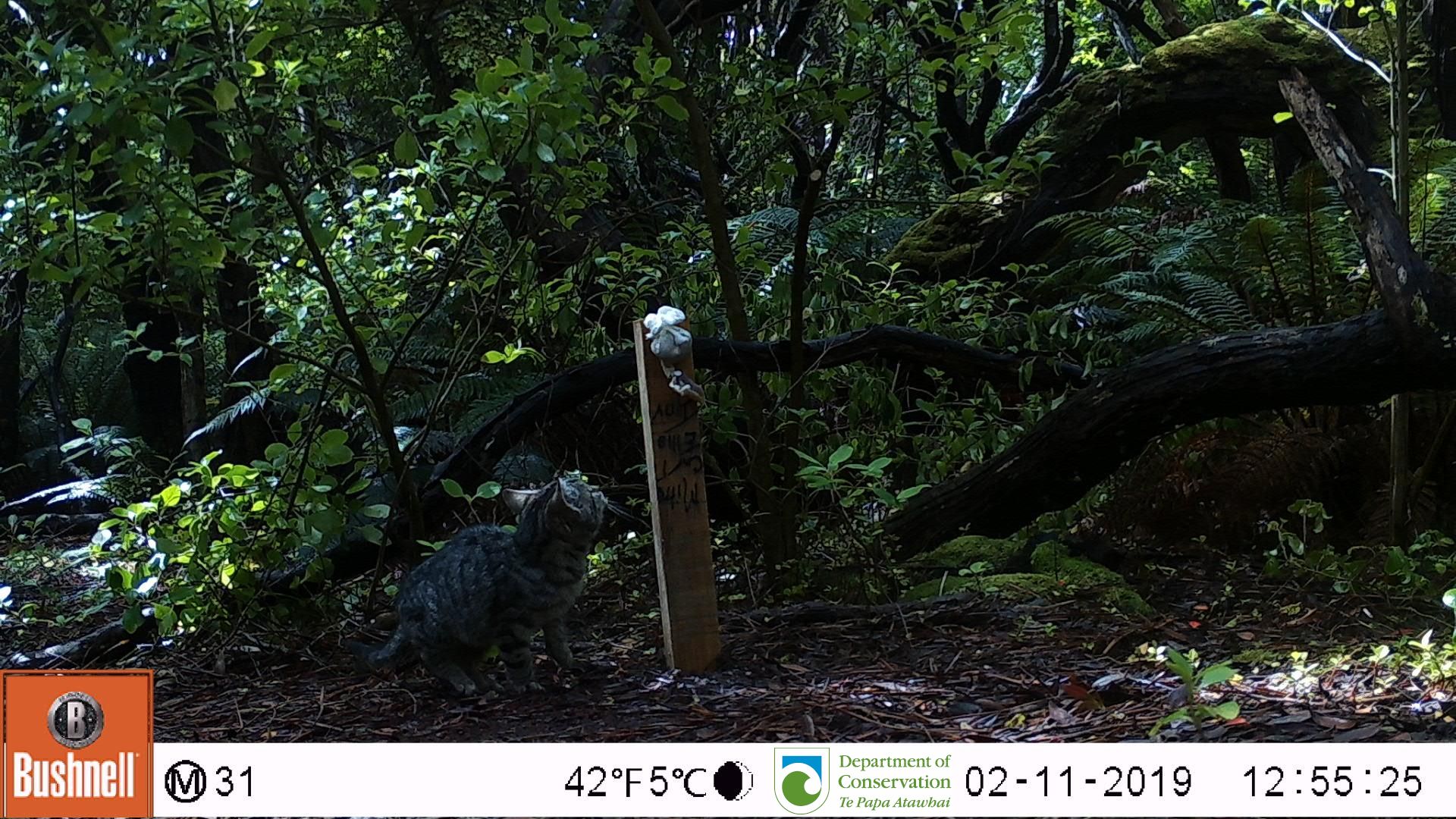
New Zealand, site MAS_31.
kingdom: Animalia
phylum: Chordata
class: Mammalia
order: Carnivora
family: Felidae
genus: Felis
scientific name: Felis catus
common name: domestic cat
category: cat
Cat (domestic cat) (Felis catus).